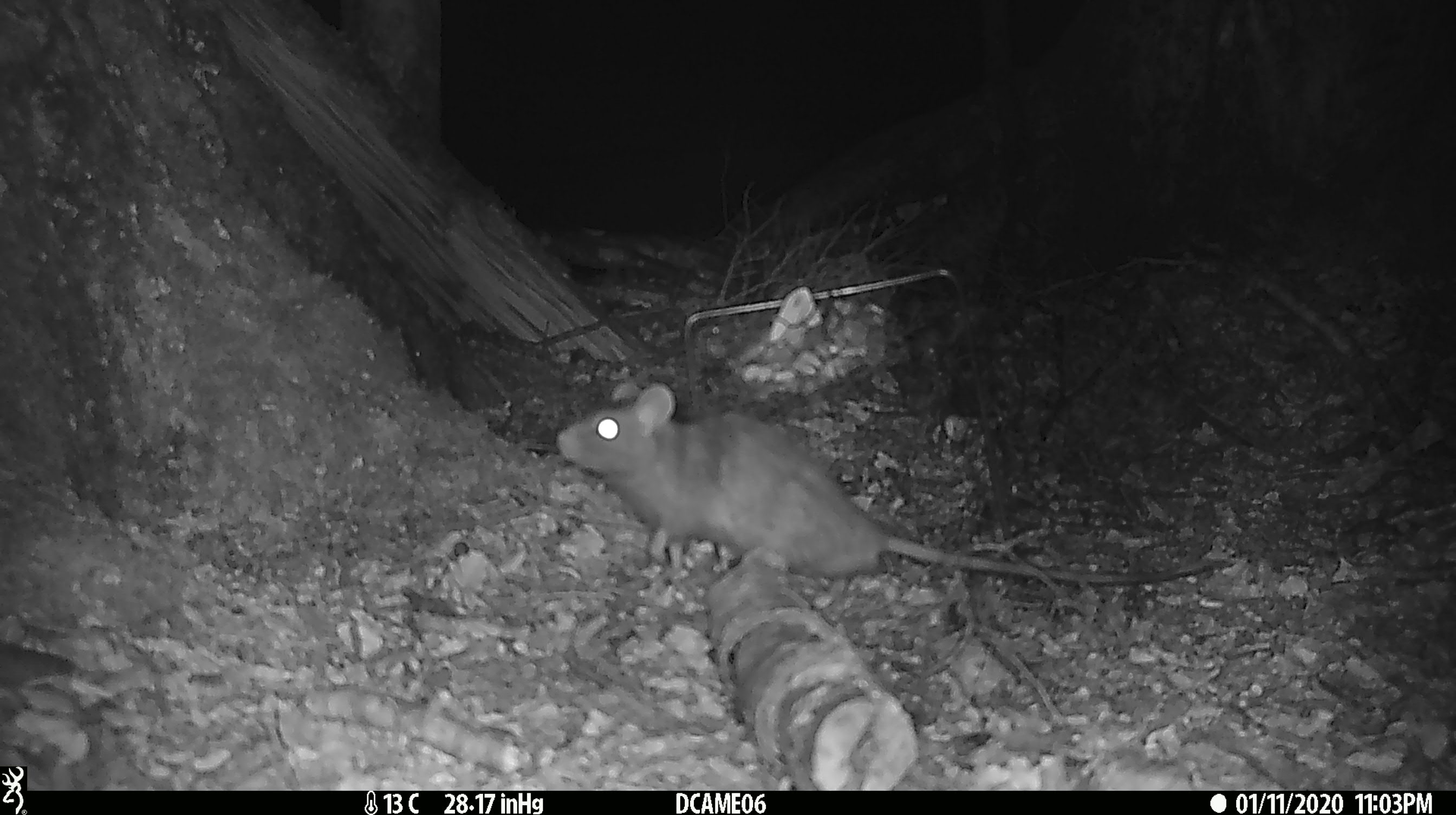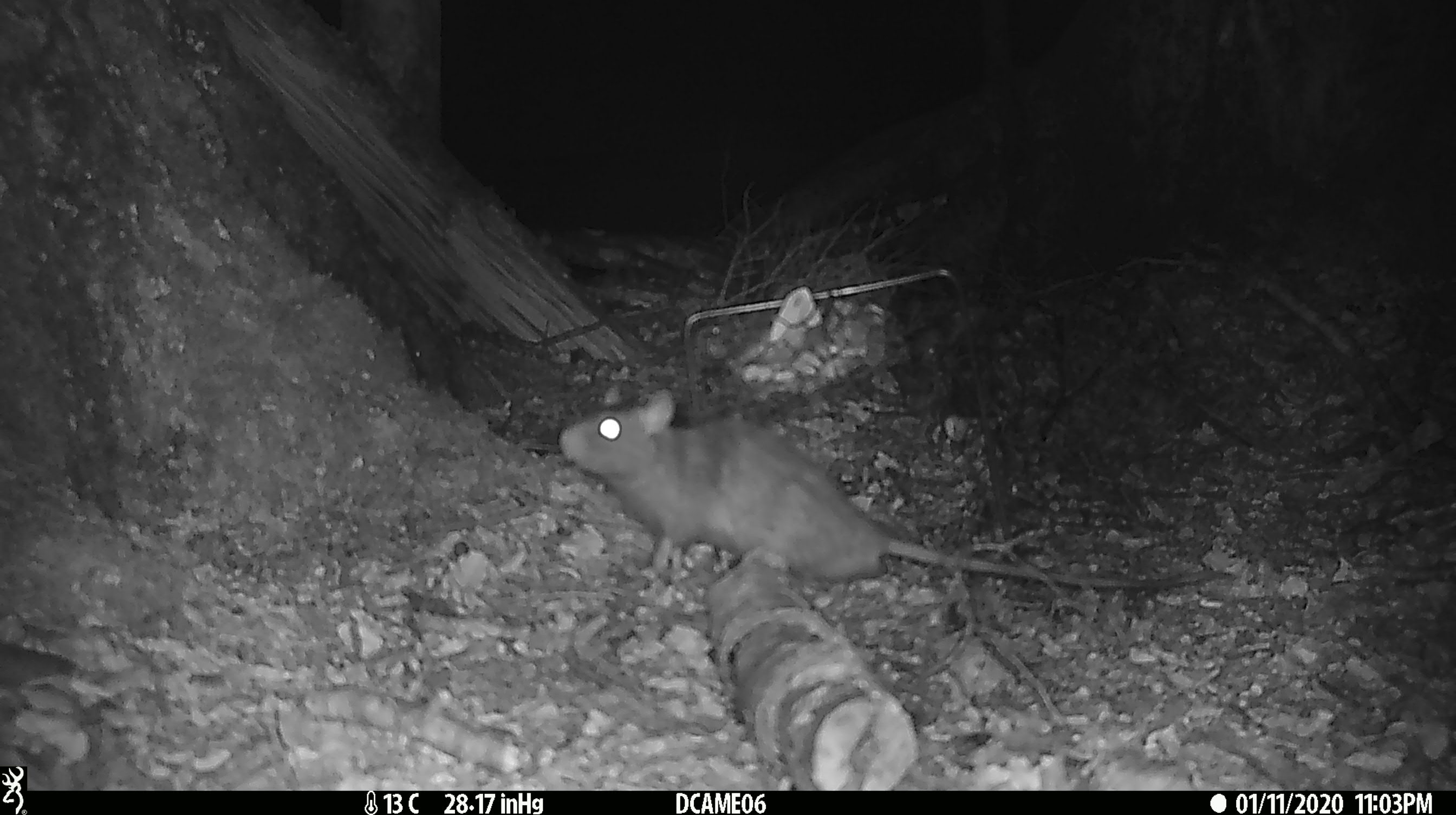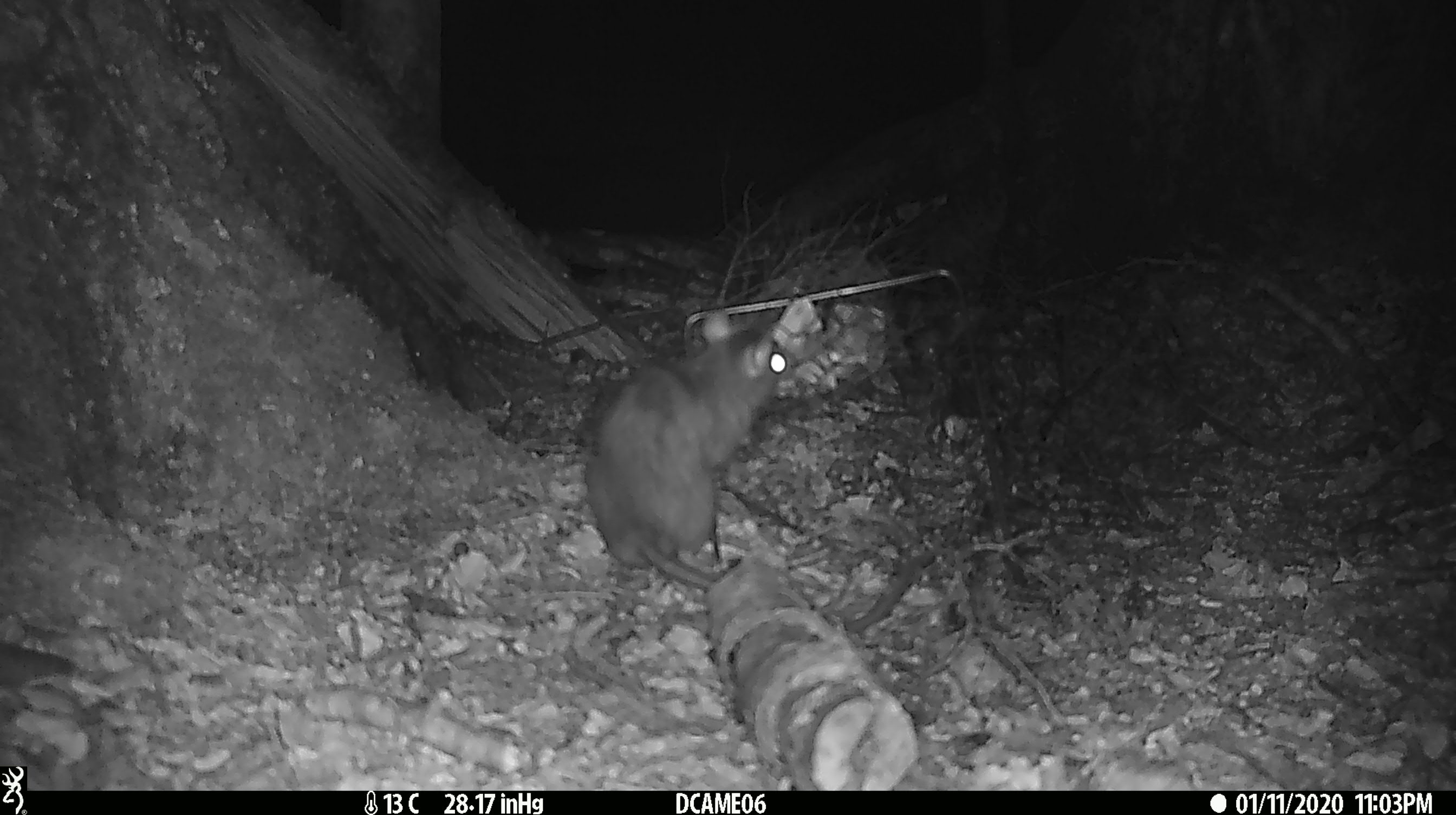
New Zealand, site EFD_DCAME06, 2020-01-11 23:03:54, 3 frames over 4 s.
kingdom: Animalia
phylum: Chordata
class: Mammalia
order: Rodentia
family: Muridae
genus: Rattus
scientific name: Rattus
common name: rat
Rat (Rattus).